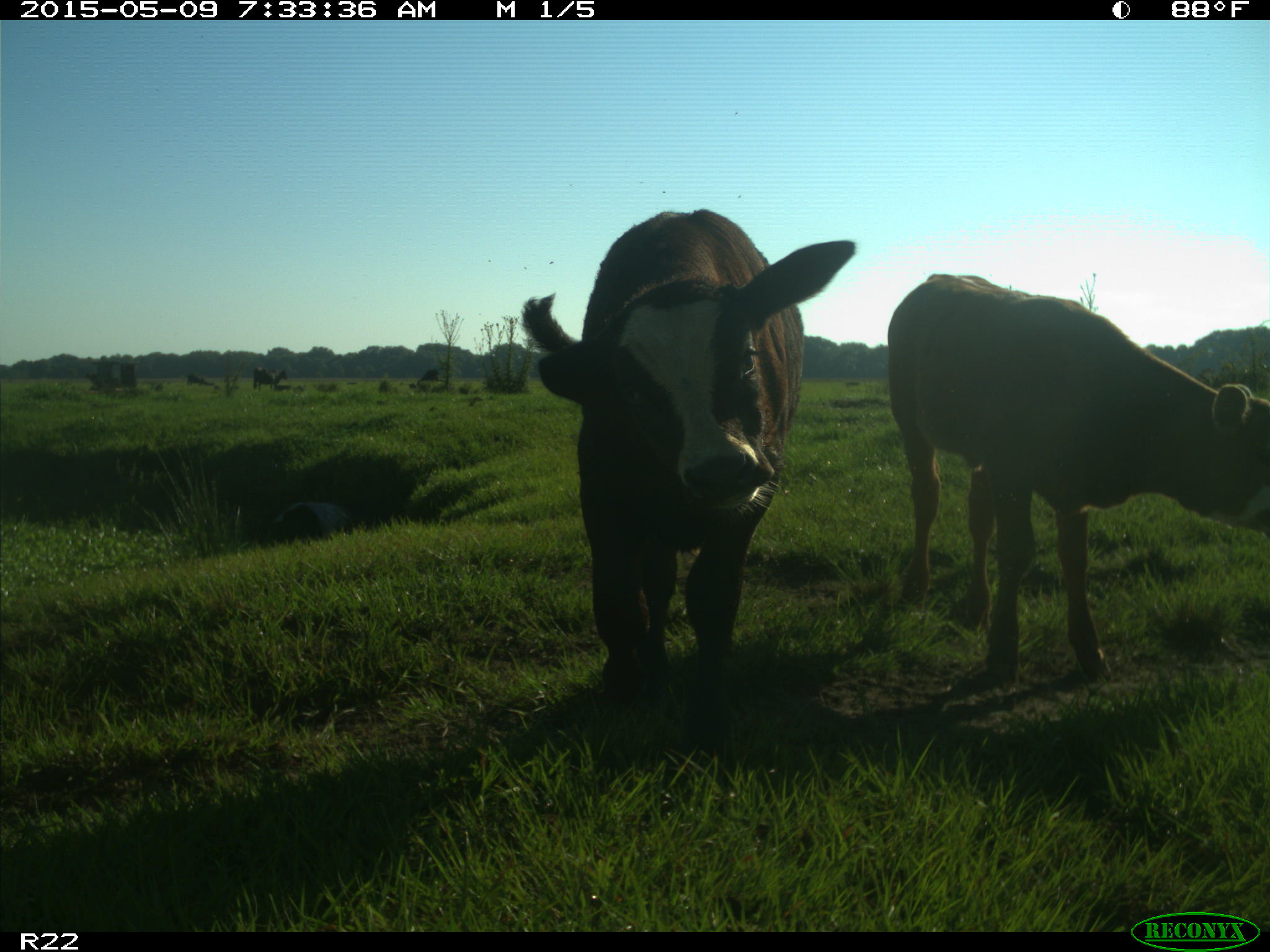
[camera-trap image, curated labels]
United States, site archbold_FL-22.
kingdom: Animalia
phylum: Chordata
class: Mammalia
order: Artiodactyla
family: Bovidae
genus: Bos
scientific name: Bos taurus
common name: domestic cow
Bos taurus (domestic cow).